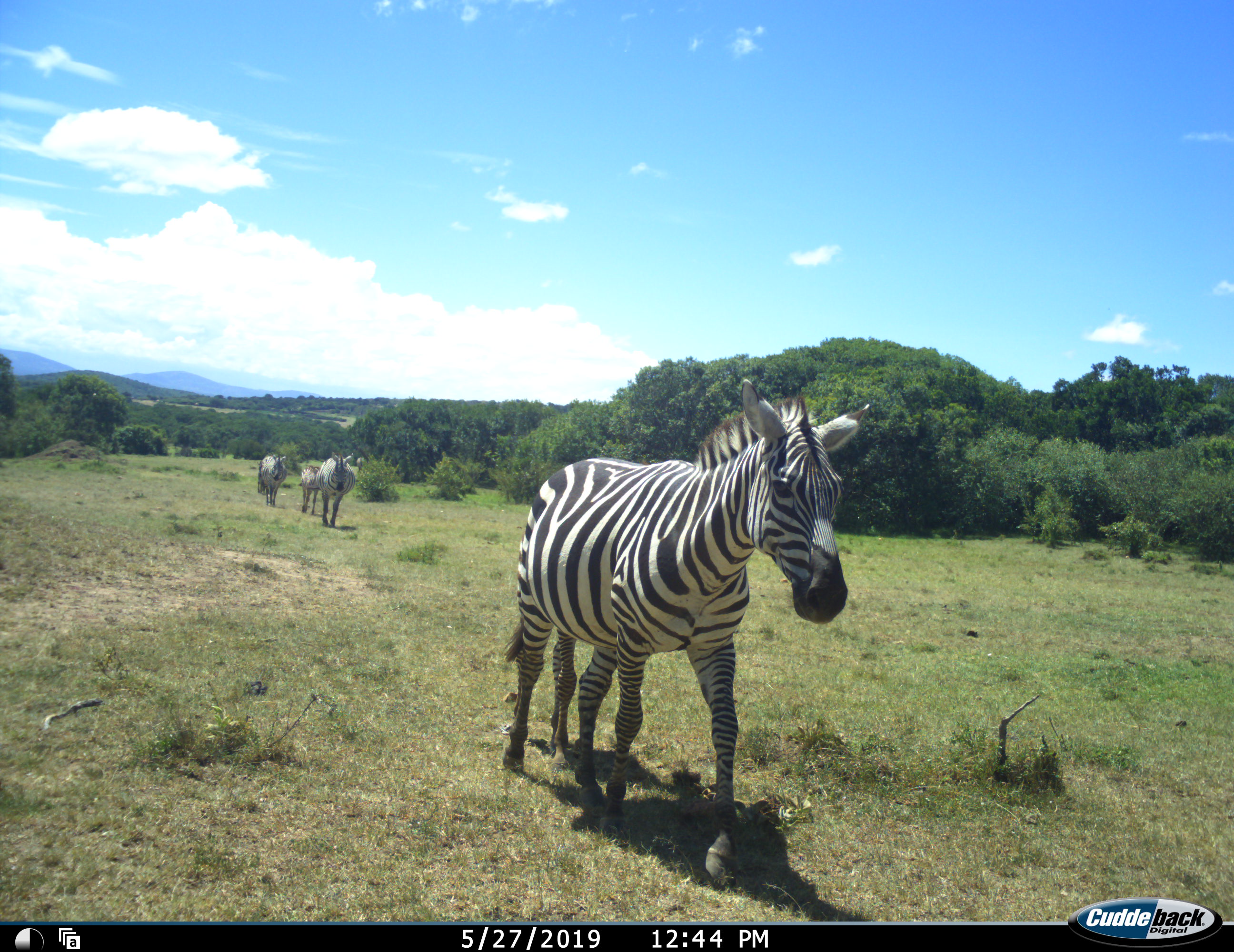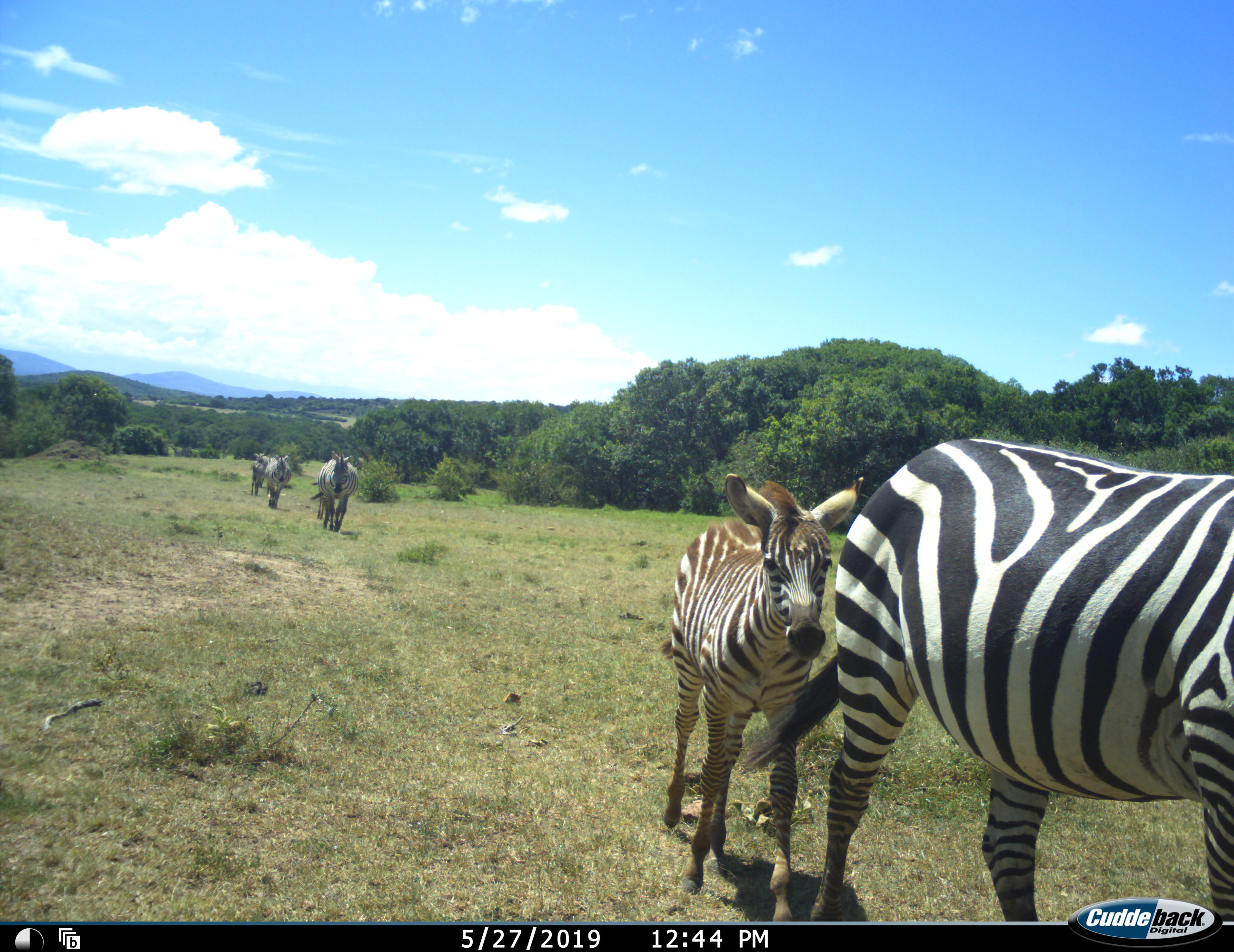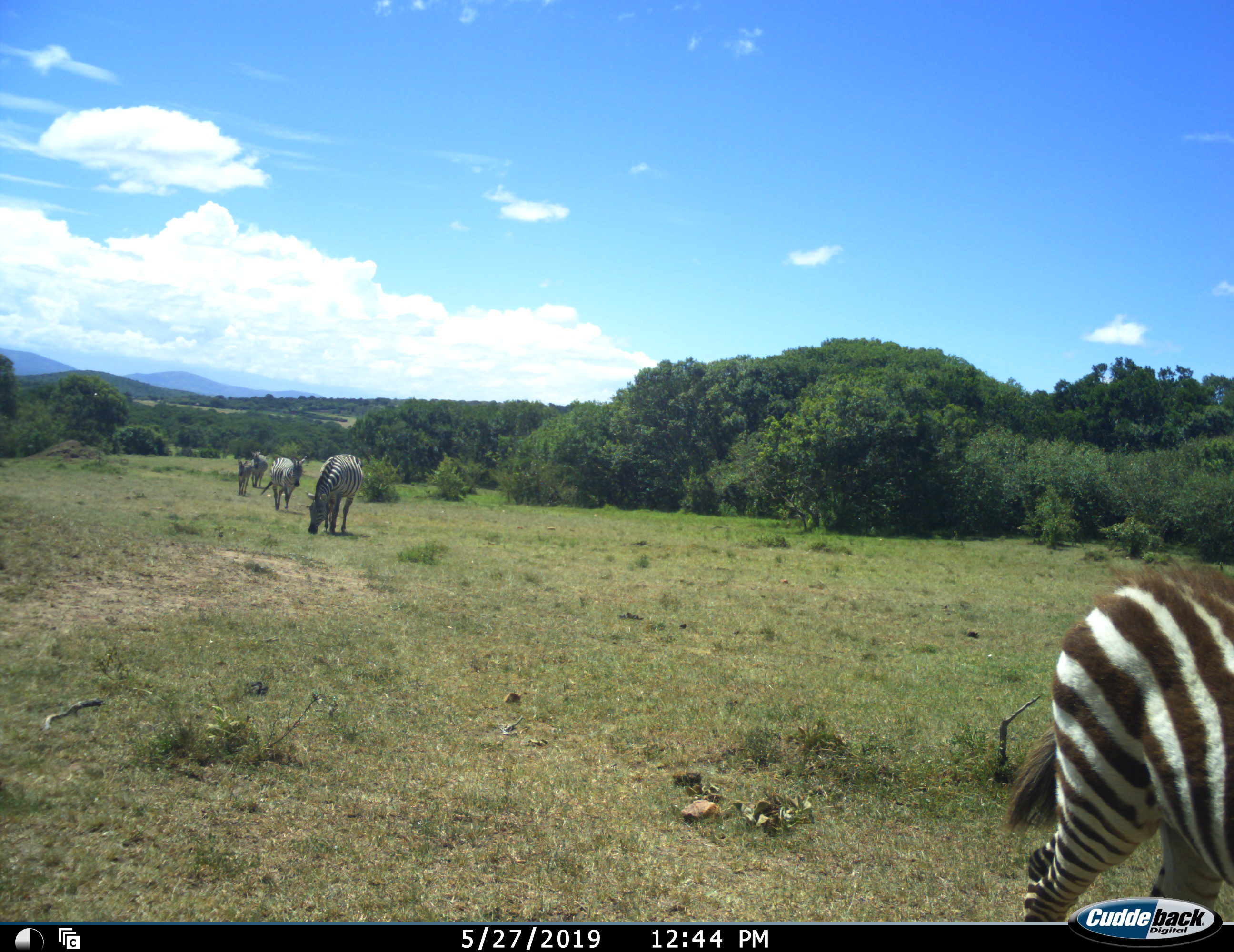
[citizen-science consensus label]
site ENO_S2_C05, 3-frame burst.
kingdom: Animalia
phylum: Chordata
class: Mammalia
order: Perissodactyla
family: Equidae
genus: Equus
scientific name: Equus quagga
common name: plains zebra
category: zebraplains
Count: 6.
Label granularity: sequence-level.